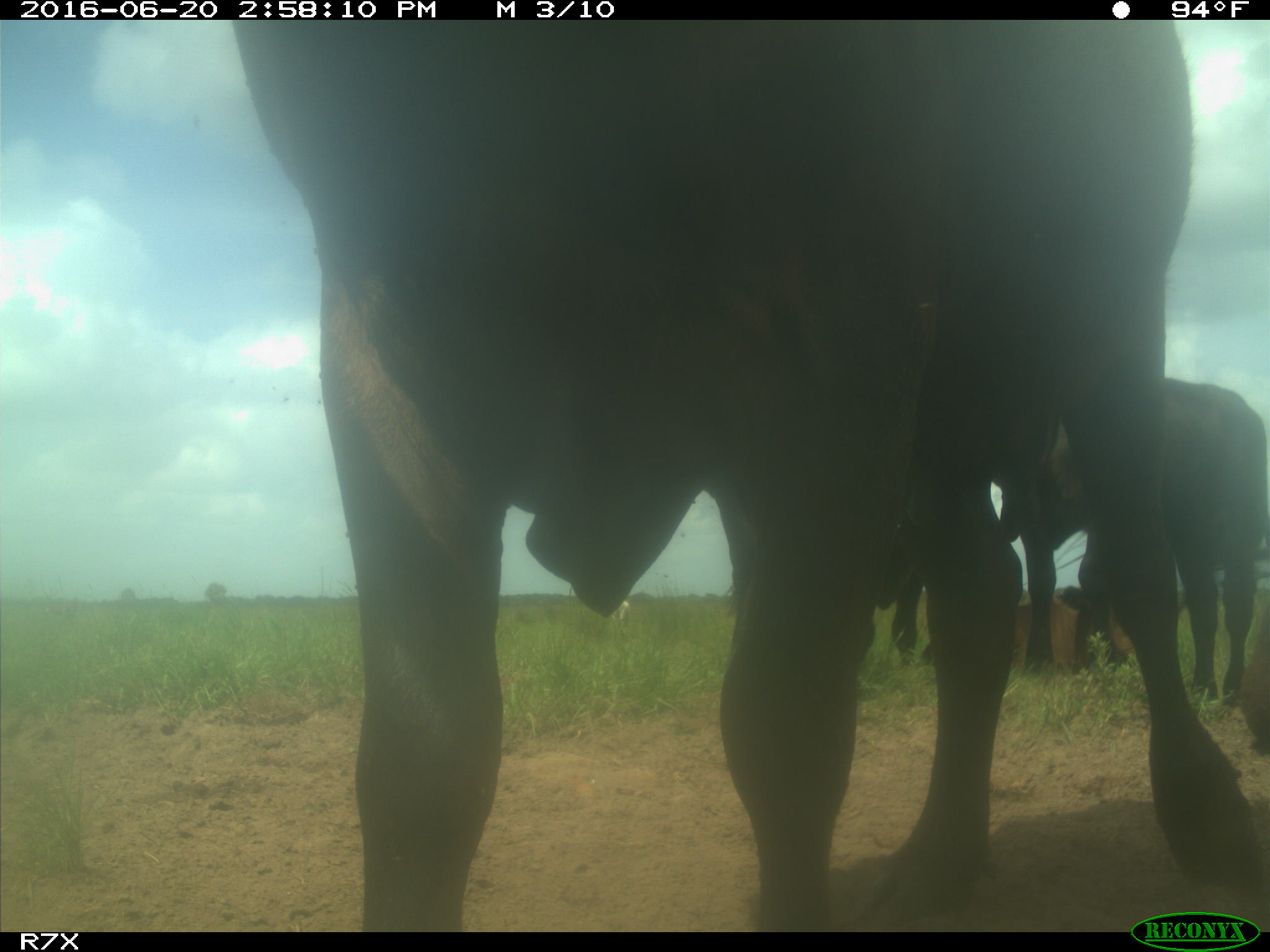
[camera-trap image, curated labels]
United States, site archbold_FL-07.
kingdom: Animalia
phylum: Chordata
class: Mammalia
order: Artiodactyla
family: Bovidae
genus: Bos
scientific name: Bos taurus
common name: domestic cow